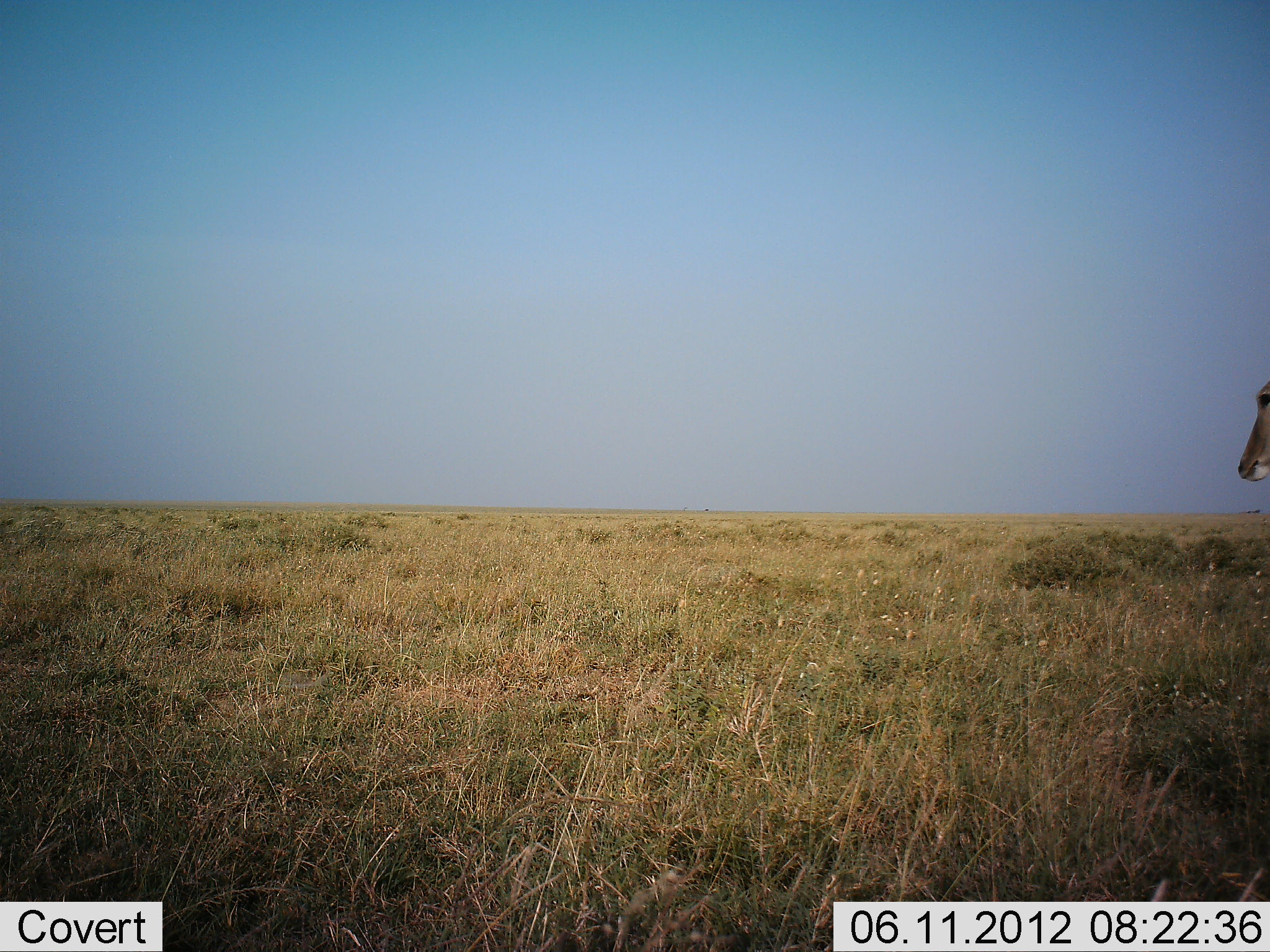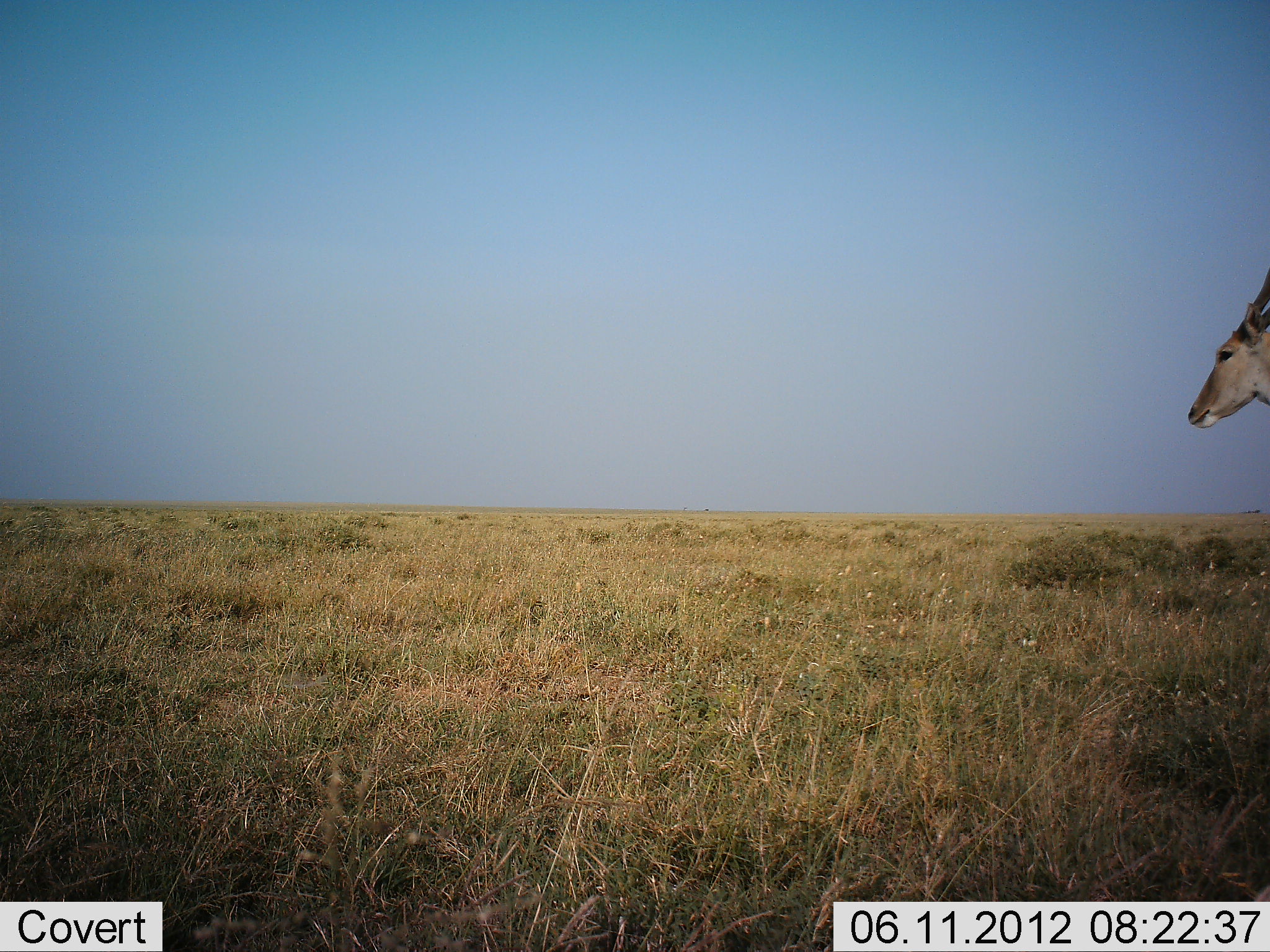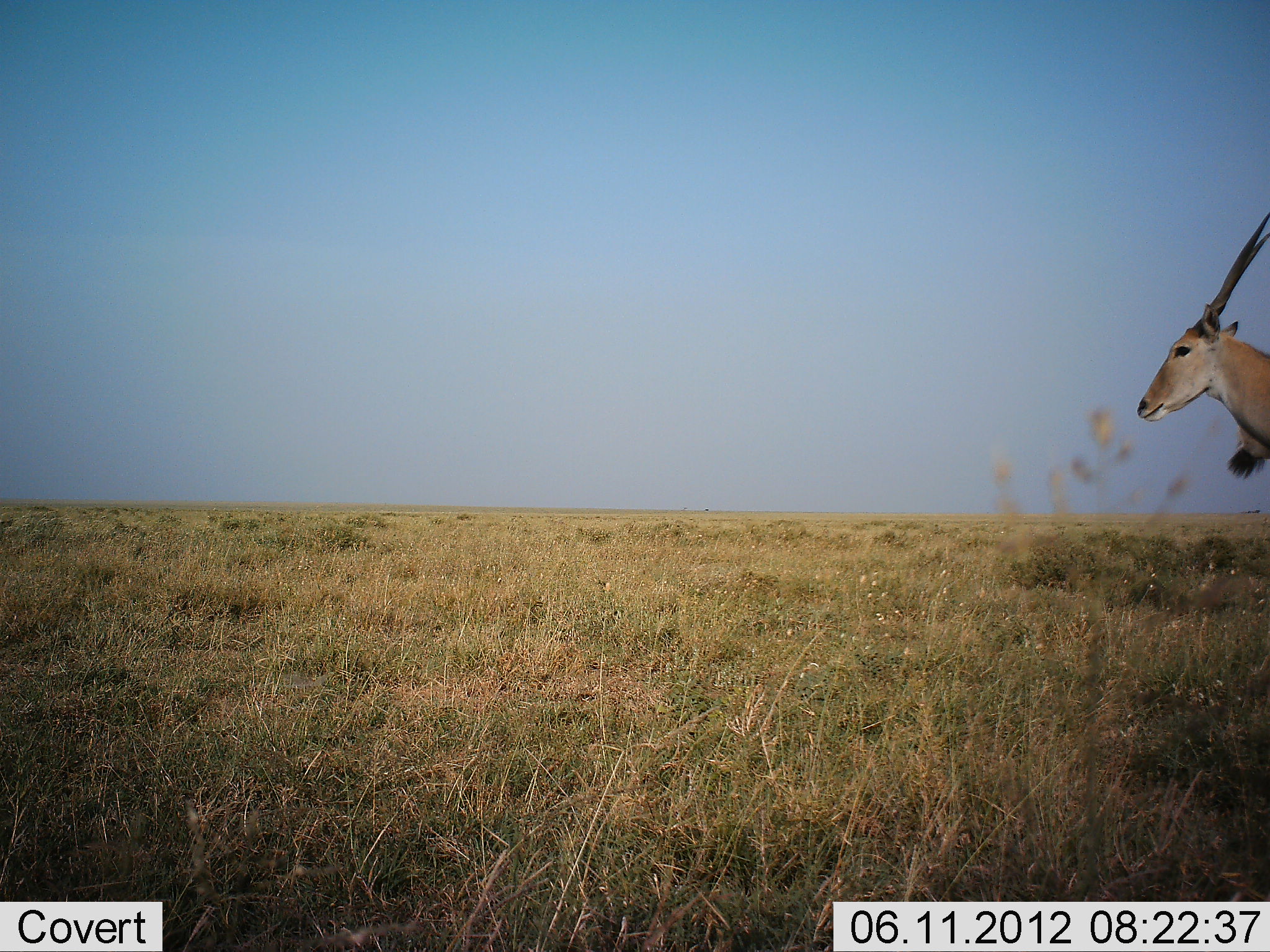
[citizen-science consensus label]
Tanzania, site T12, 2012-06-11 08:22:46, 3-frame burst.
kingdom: Animalia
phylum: Chordata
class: Mammalia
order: Artiodactyla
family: Bovidae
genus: Tragelaphus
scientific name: Tragelaphus oryx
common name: eland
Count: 1.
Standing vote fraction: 20%.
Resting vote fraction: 0%.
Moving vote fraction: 90%.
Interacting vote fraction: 0%.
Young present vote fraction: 0%.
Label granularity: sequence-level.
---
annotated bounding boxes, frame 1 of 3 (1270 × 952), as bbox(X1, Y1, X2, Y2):
animal: bbox(1234, 376, 1270, 484)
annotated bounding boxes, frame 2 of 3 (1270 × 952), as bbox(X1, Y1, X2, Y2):
animal: bbox(1187, 263, 1269, 433)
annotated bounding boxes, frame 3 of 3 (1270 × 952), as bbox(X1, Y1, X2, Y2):
animal: bbox(1134, 207, 1270, 480)